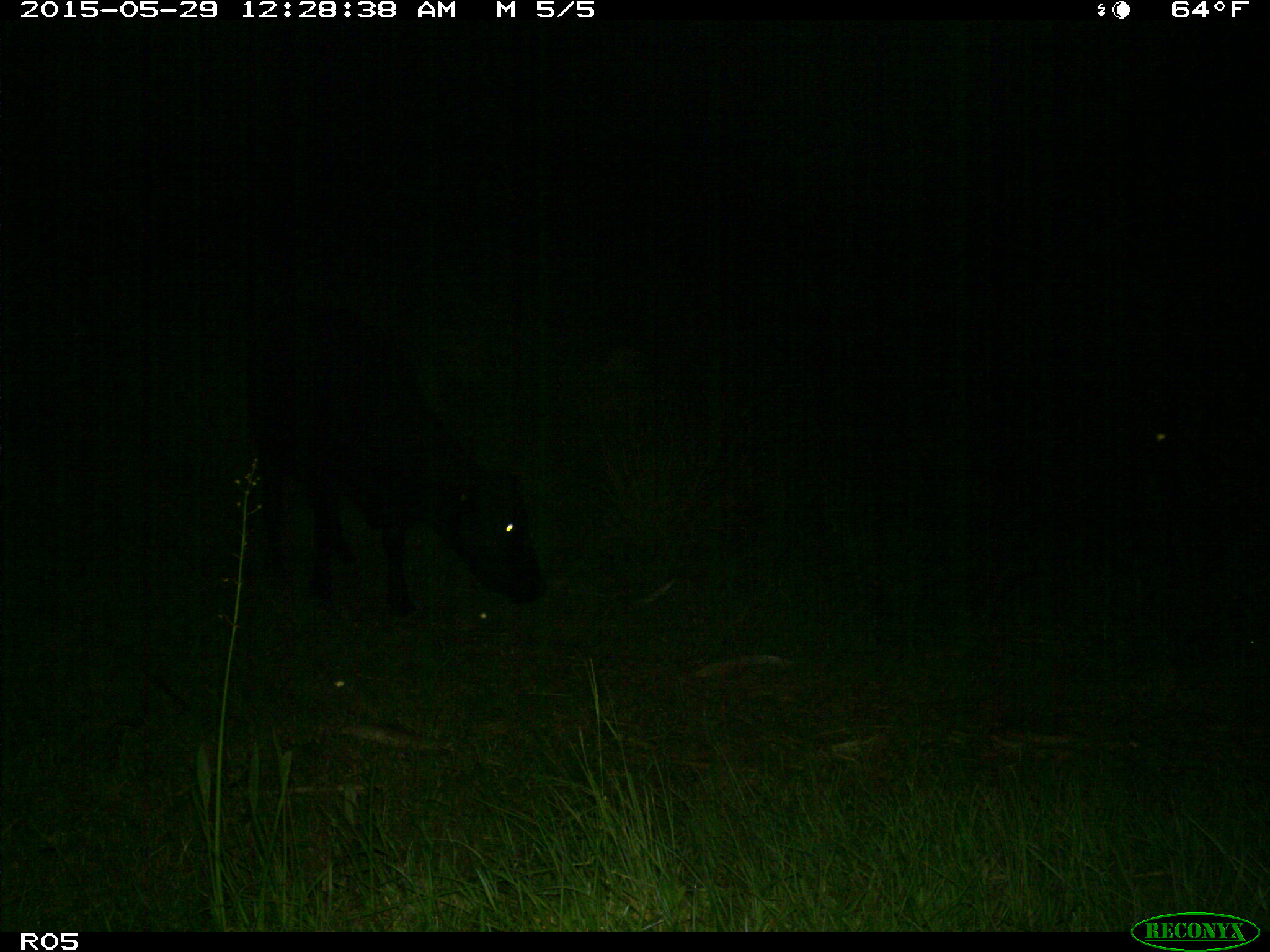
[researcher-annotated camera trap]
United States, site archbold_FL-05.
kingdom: Animalia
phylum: Chordata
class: Mammalia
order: Artiodactyla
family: Bovidae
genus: Bos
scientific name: Bos taurus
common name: domestic cow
Bos taurus (domestic cow).